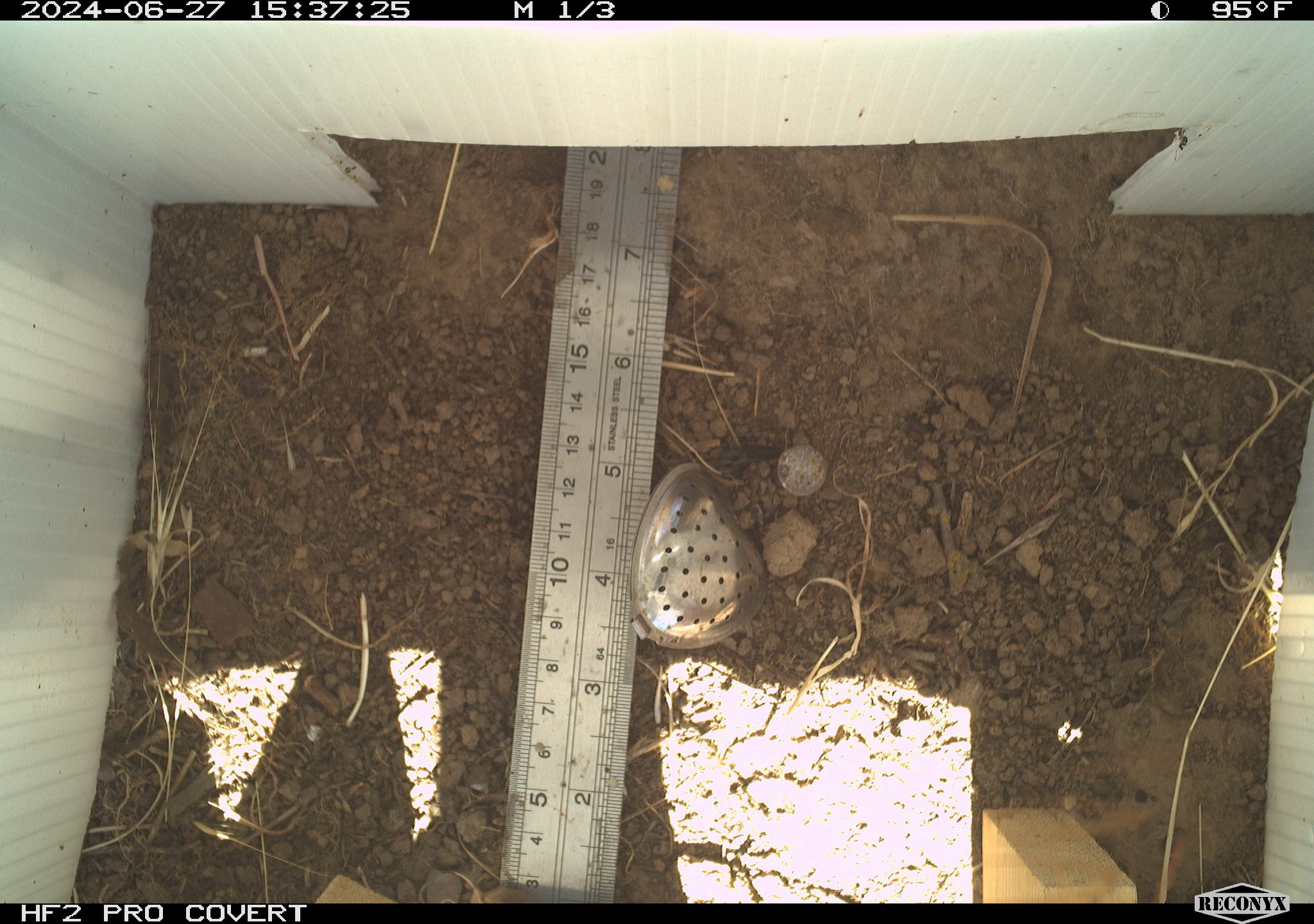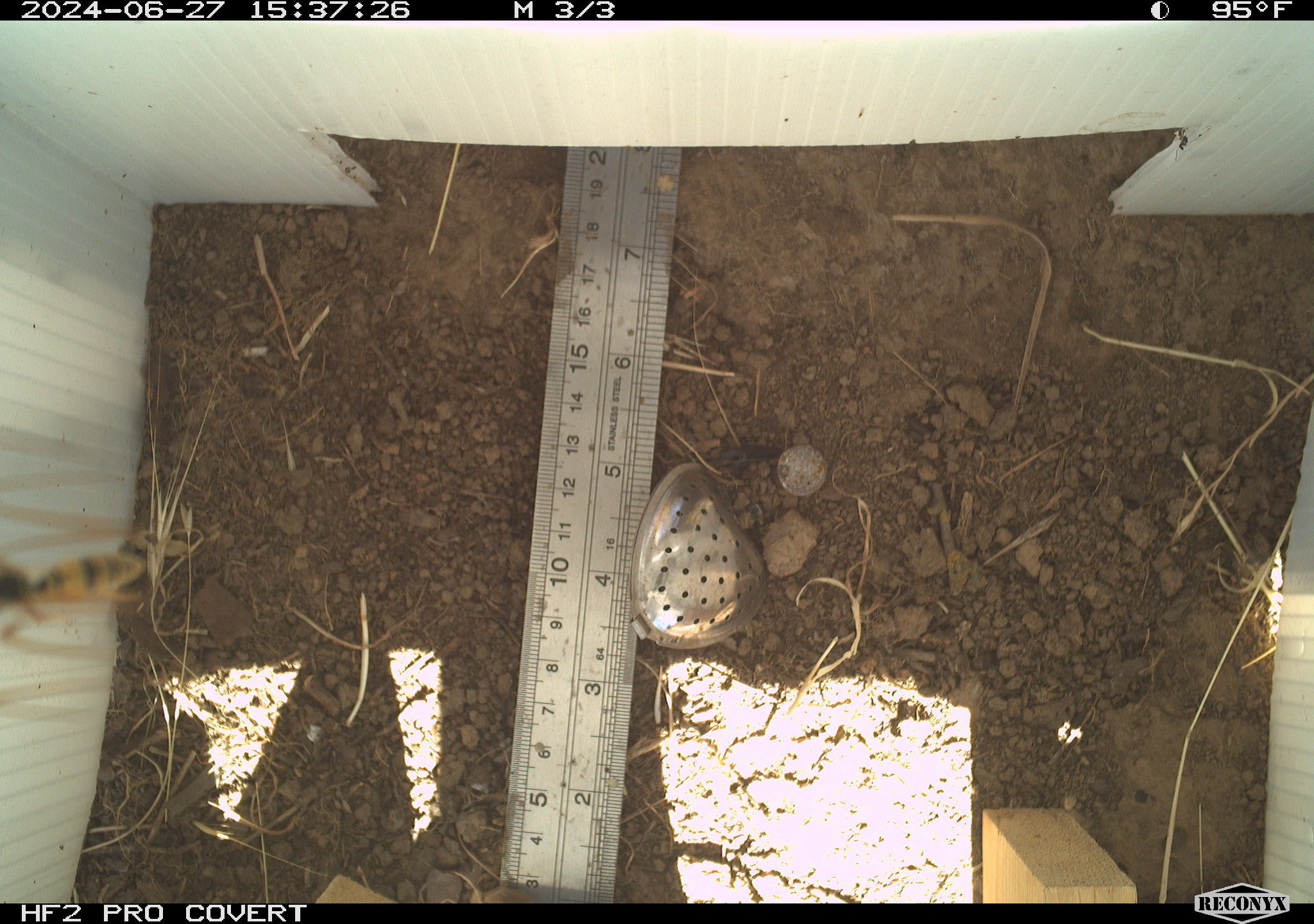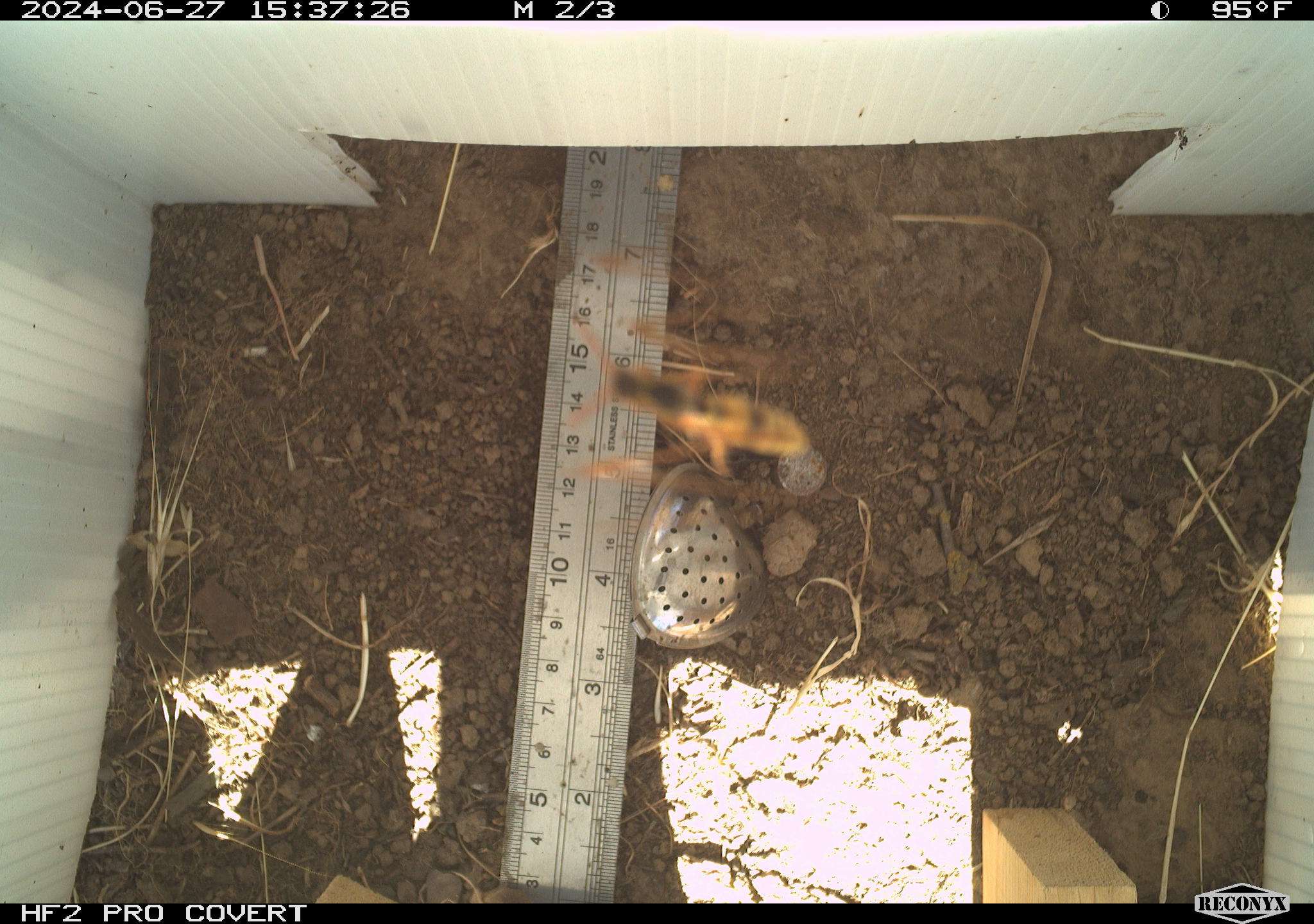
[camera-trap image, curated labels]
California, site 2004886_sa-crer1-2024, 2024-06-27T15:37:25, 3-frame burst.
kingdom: Animalia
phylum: Arthropoda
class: Insecta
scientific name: Insecta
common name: insect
Insect (Insecta).